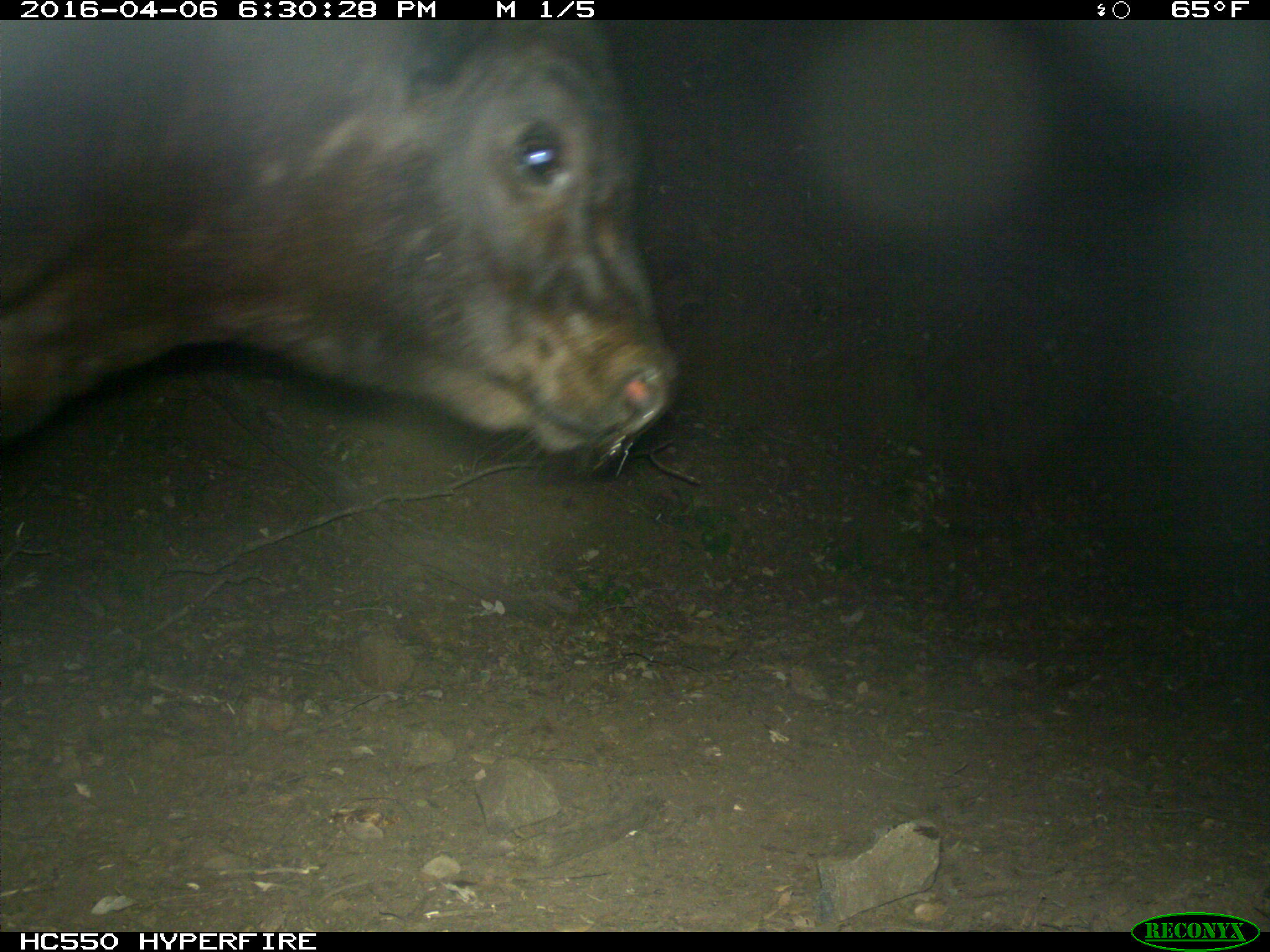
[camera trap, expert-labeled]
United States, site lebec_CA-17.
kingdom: Animalia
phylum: Chordata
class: Mammalia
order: Artiodactyla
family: Bovidae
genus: Bos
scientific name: Bos taurus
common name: domestic cow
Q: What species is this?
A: Bos taurus (domestic cow).